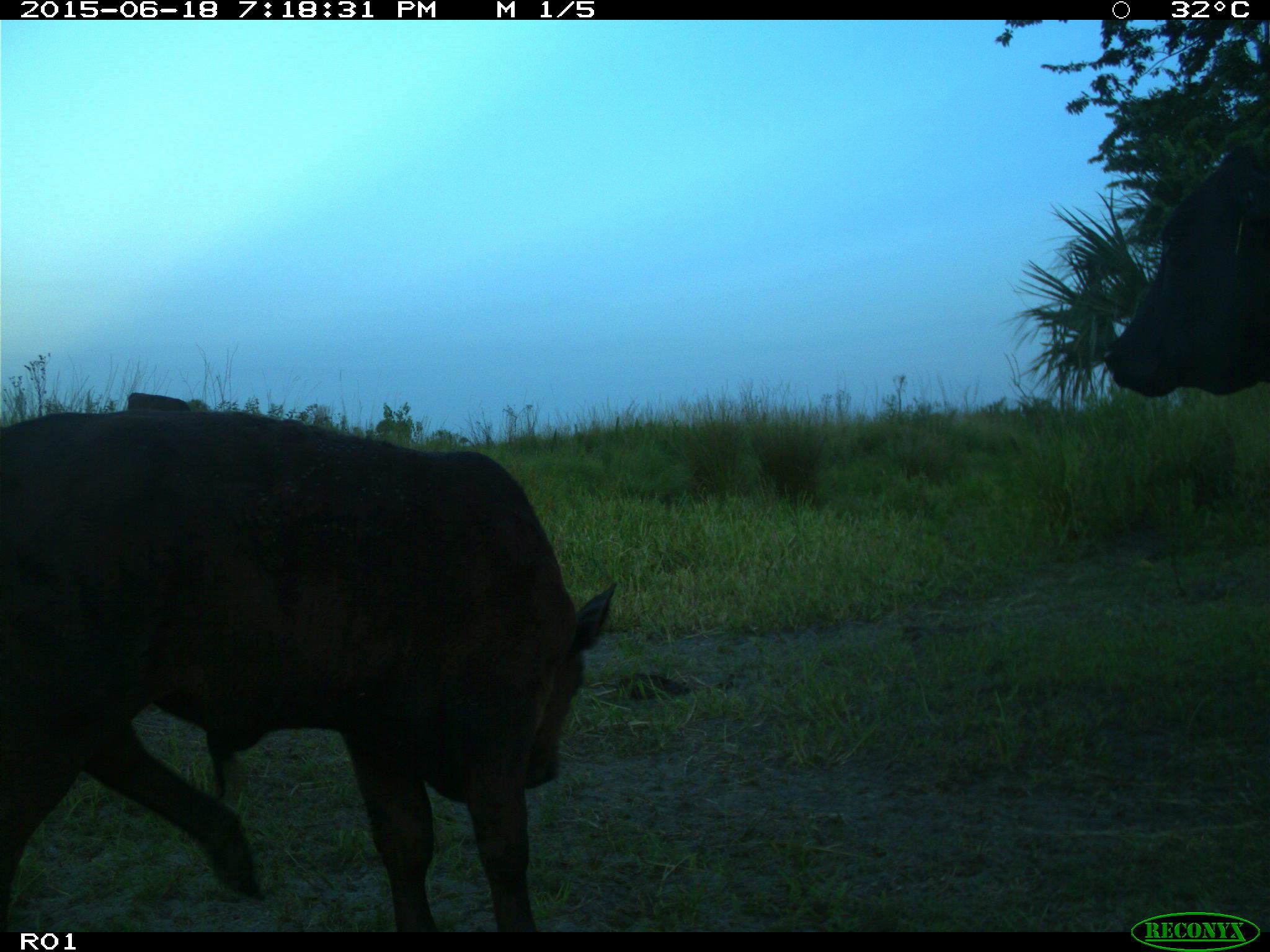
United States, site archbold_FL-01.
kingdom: Animalia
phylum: Chordata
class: Mammalia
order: Artiodactyla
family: Bovidae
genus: Bos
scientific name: Bos taurus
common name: domestic cow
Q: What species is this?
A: Bos taurus (domestic cow).